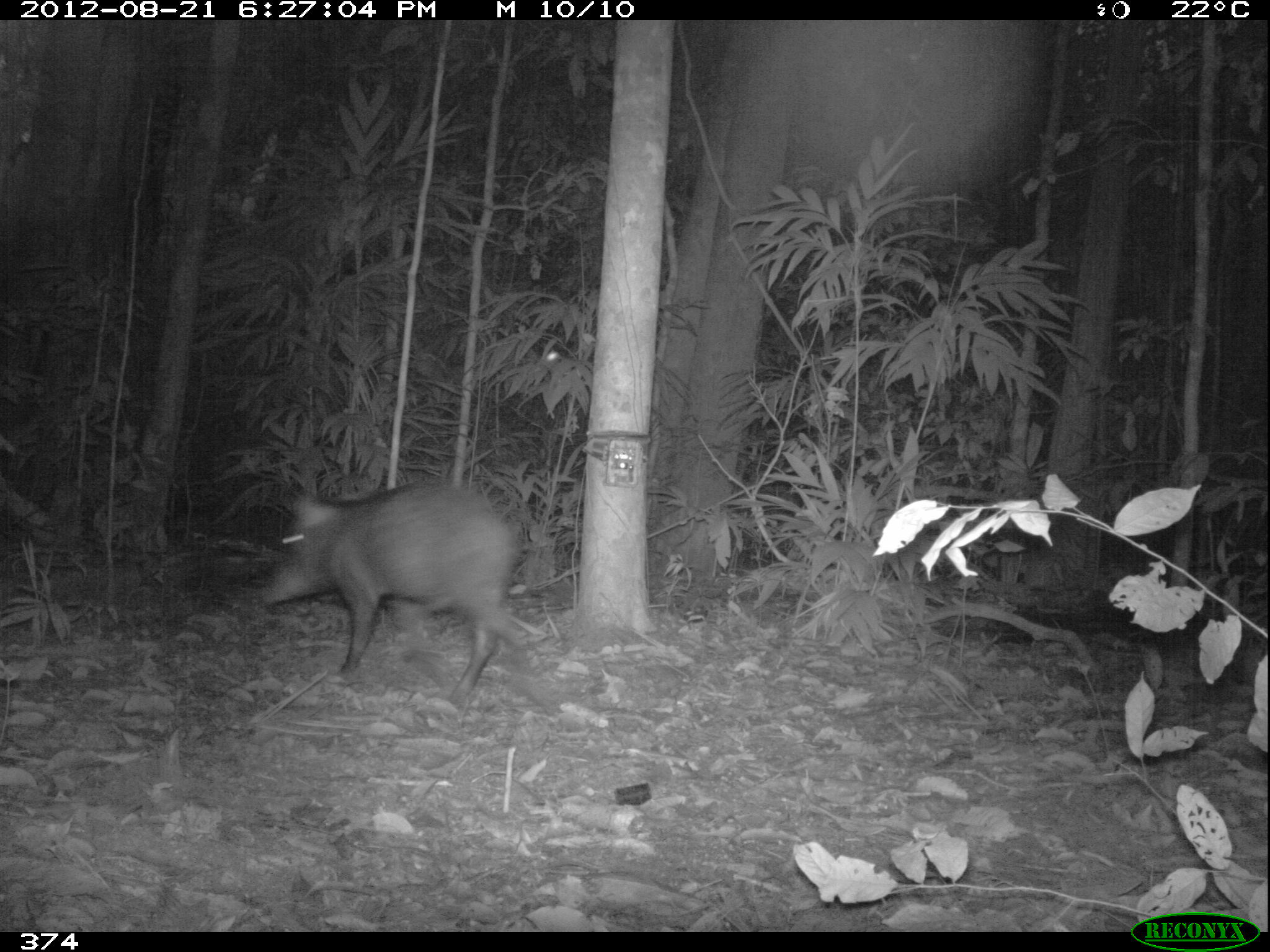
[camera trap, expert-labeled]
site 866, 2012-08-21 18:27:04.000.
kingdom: Animalia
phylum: Chordata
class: Mammalia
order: Artiodactyla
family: Tayassuidae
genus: Tayassu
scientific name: Tayassu pecari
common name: white-lipped peccary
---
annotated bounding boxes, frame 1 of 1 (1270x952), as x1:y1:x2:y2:
tayassu pecari: 260:477:530:708